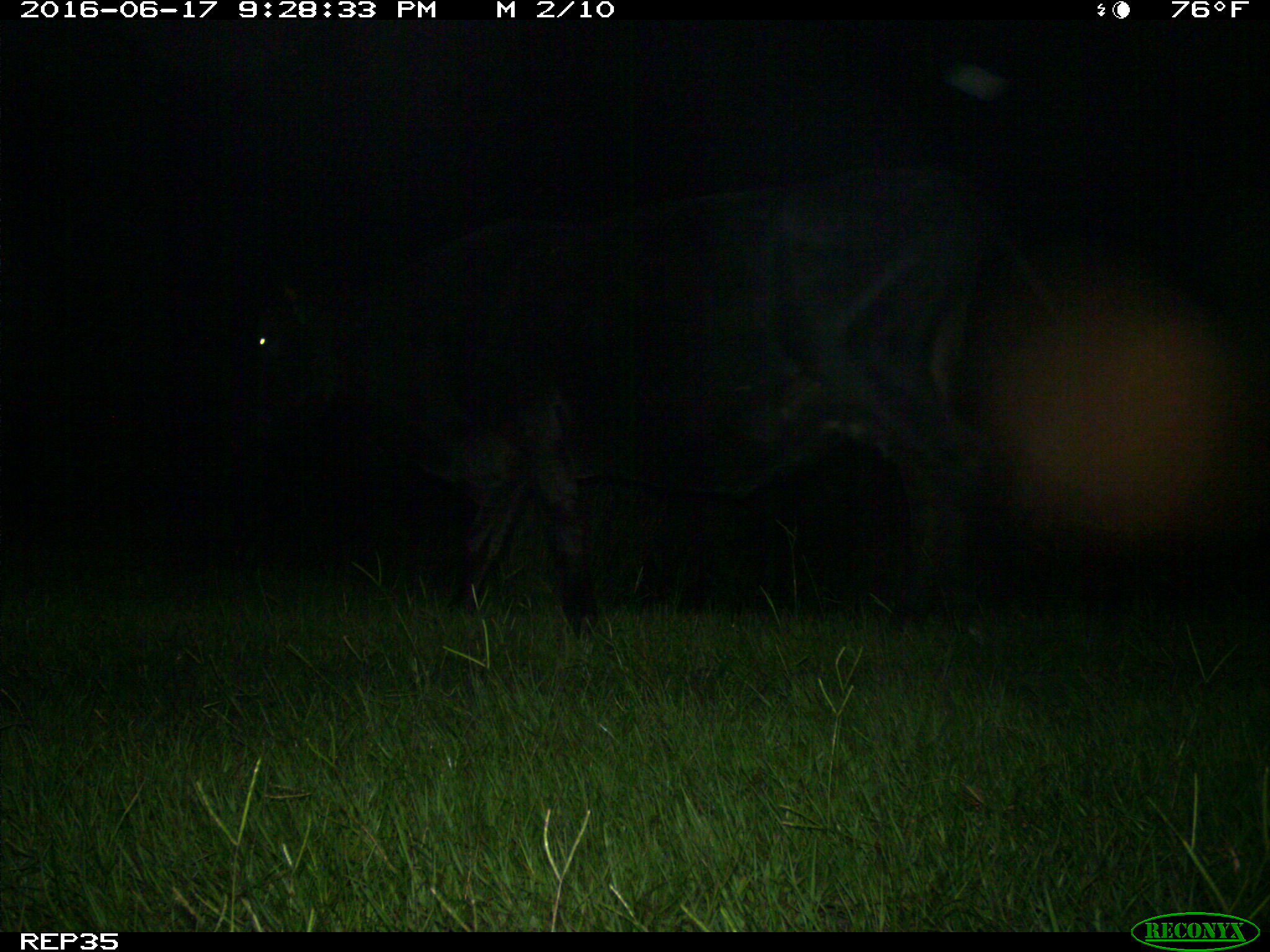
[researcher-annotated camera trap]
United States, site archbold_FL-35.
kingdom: Animalia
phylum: Chordata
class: Mammalia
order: Artiodactyla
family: Bovidae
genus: Bos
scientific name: Bos taurus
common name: domestic cow